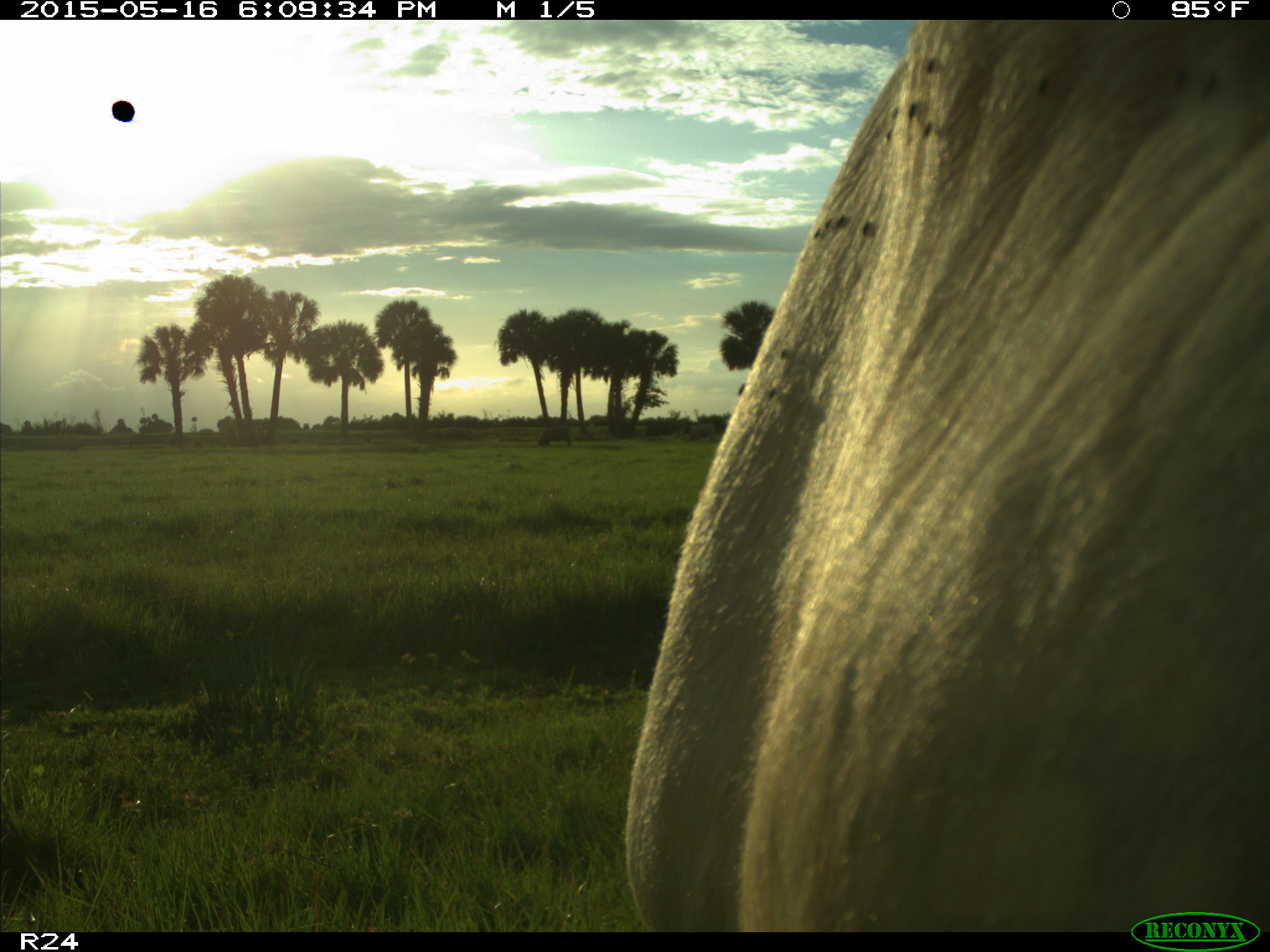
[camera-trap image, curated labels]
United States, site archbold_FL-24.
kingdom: Animalia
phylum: Chordata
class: Mammalia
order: Artiodactyla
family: Bovidae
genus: Bos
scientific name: Bos taurus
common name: domestic cow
Bos taurus (domestic cow).